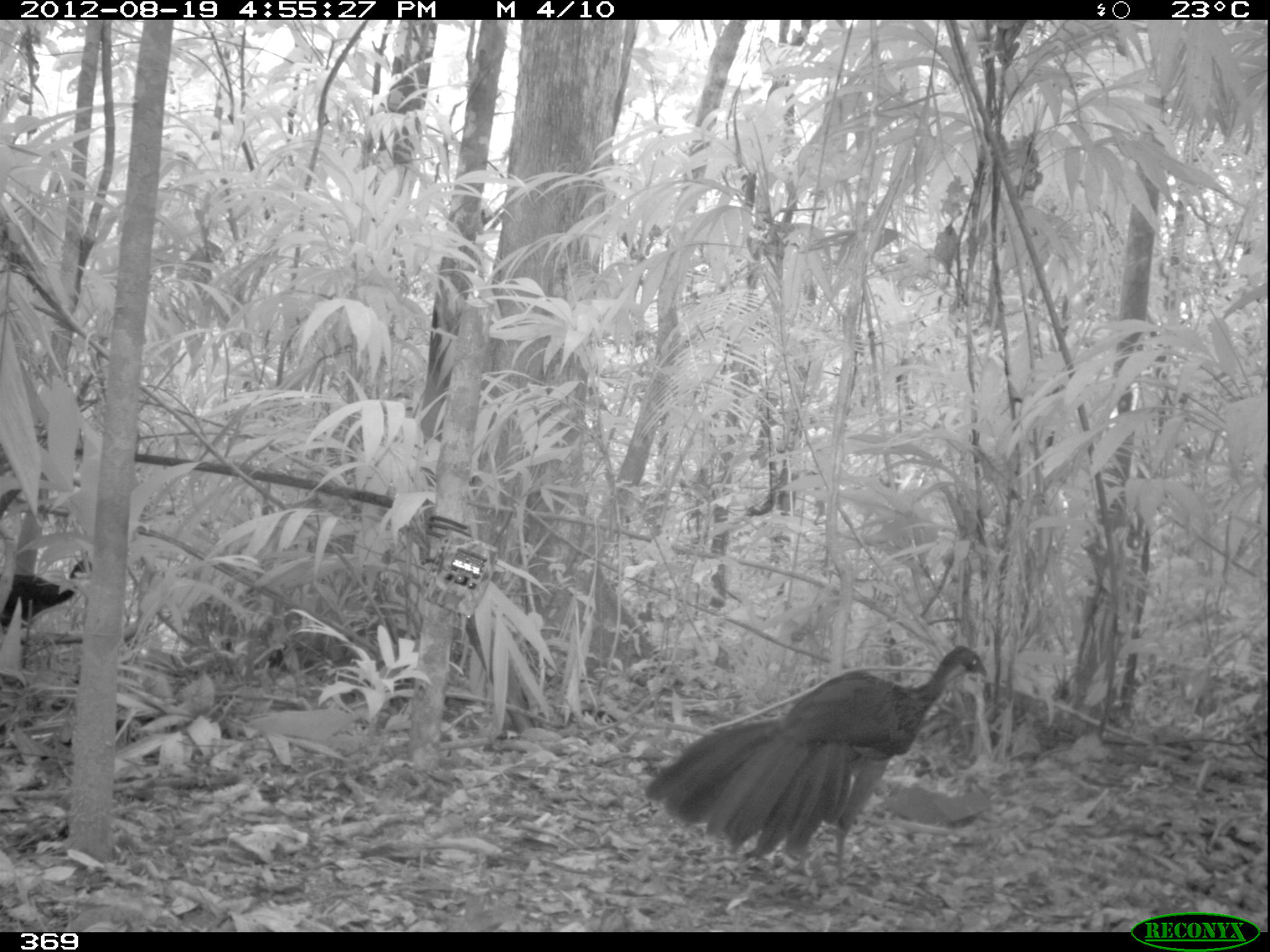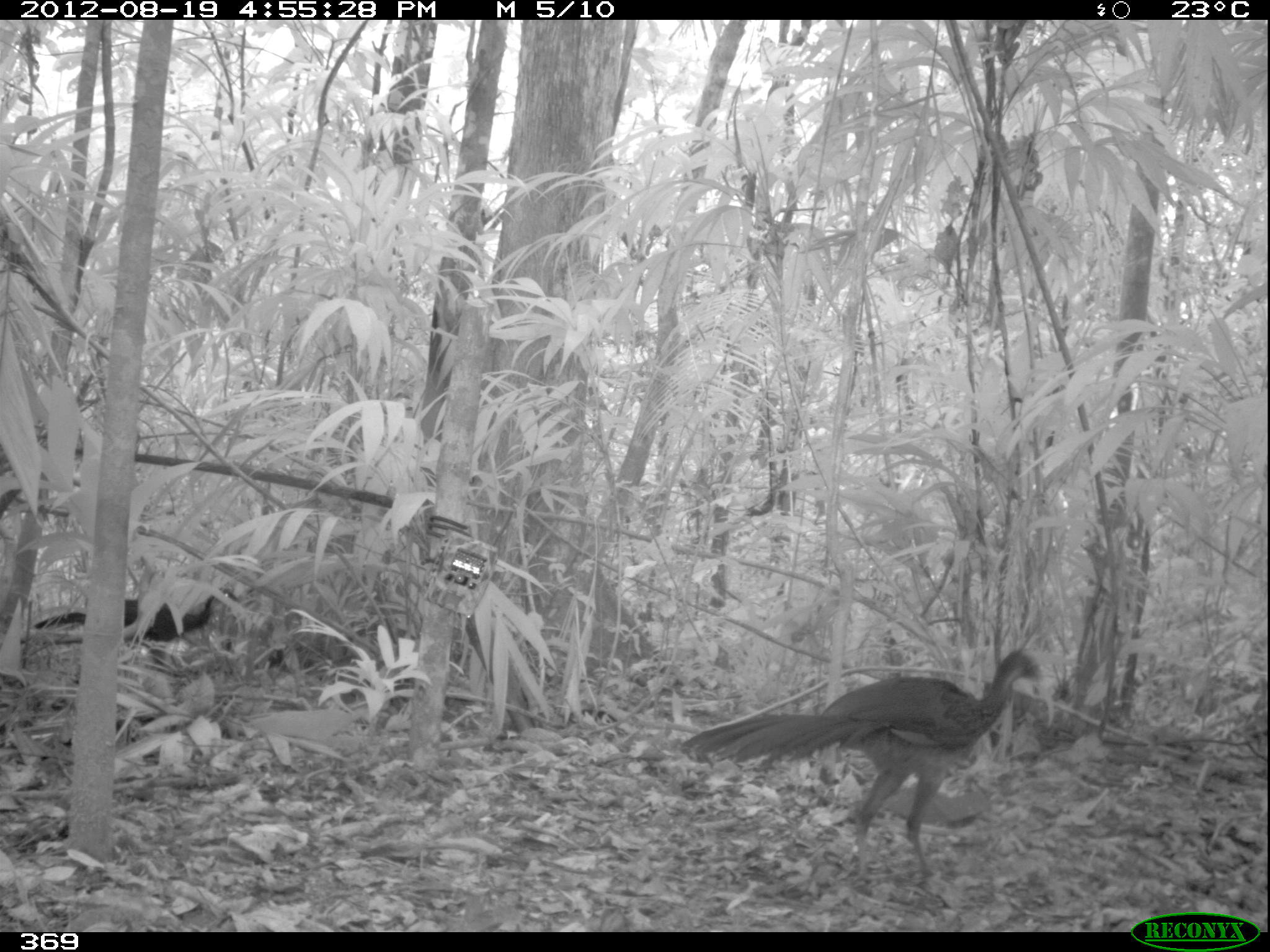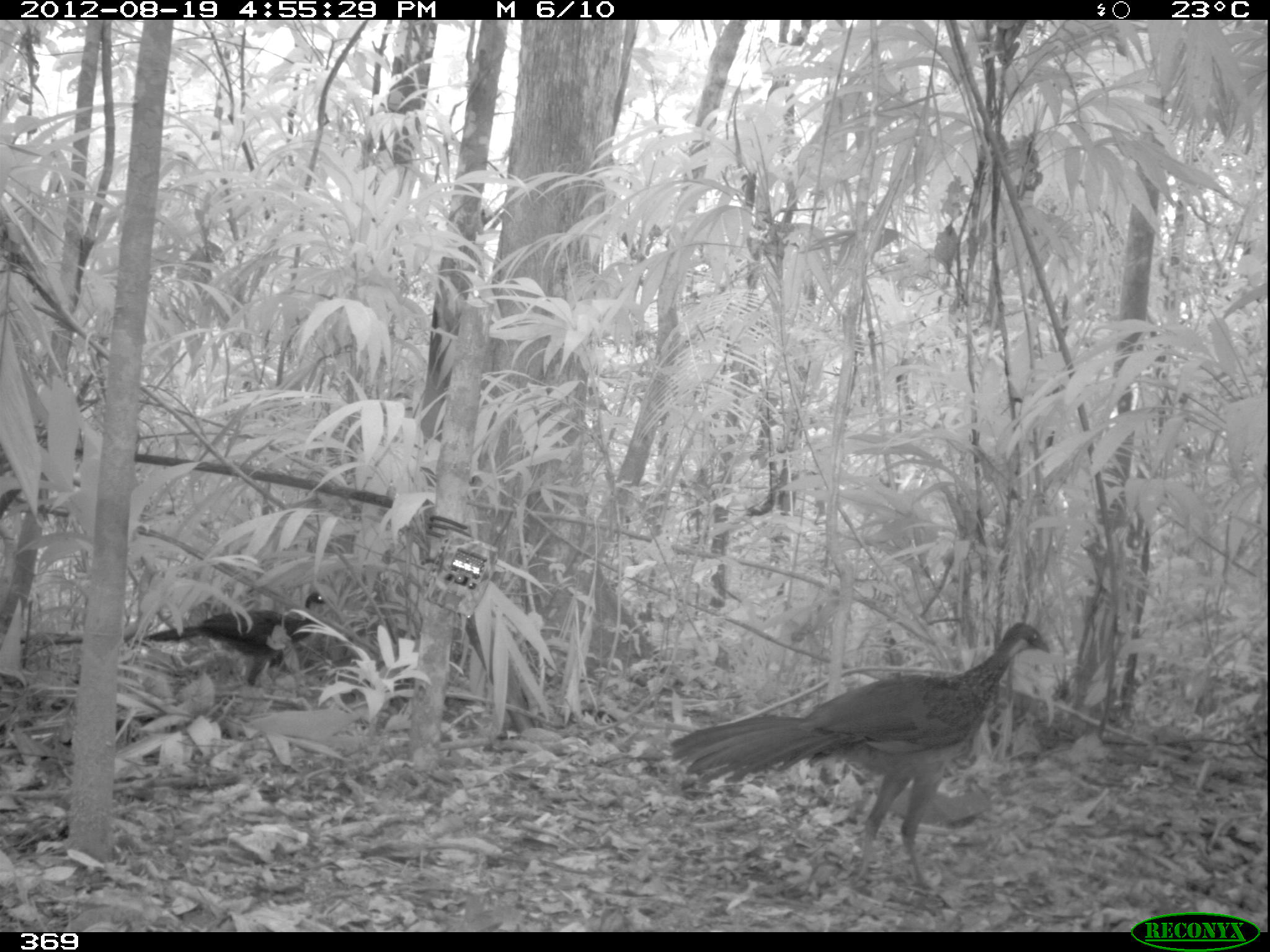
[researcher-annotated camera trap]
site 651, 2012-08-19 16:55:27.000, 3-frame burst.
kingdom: Animalia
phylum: Chordata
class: Aves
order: Galliformes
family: Cracidae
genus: Penelope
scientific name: Penelope jacquacu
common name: spix's guan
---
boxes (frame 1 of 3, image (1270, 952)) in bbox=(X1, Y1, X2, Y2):
penelope jacquacu: bbox=(644, 642, 990, 889); bbox=(0, 557, 94, 627)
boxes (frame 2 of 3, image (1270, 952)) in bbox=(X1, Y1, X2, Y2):
penelope jacquacu: bbox=(680, 648, 1056, 882); bbox=(33, 588, 240, 674); bbox=(265, 621, 366, 683)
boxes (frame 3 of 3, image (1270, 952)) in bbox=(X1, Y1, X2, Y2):
penelope jacquacu: bbox=(670, 620, 1052, 892); bbox=(146, 589, 329, 687)